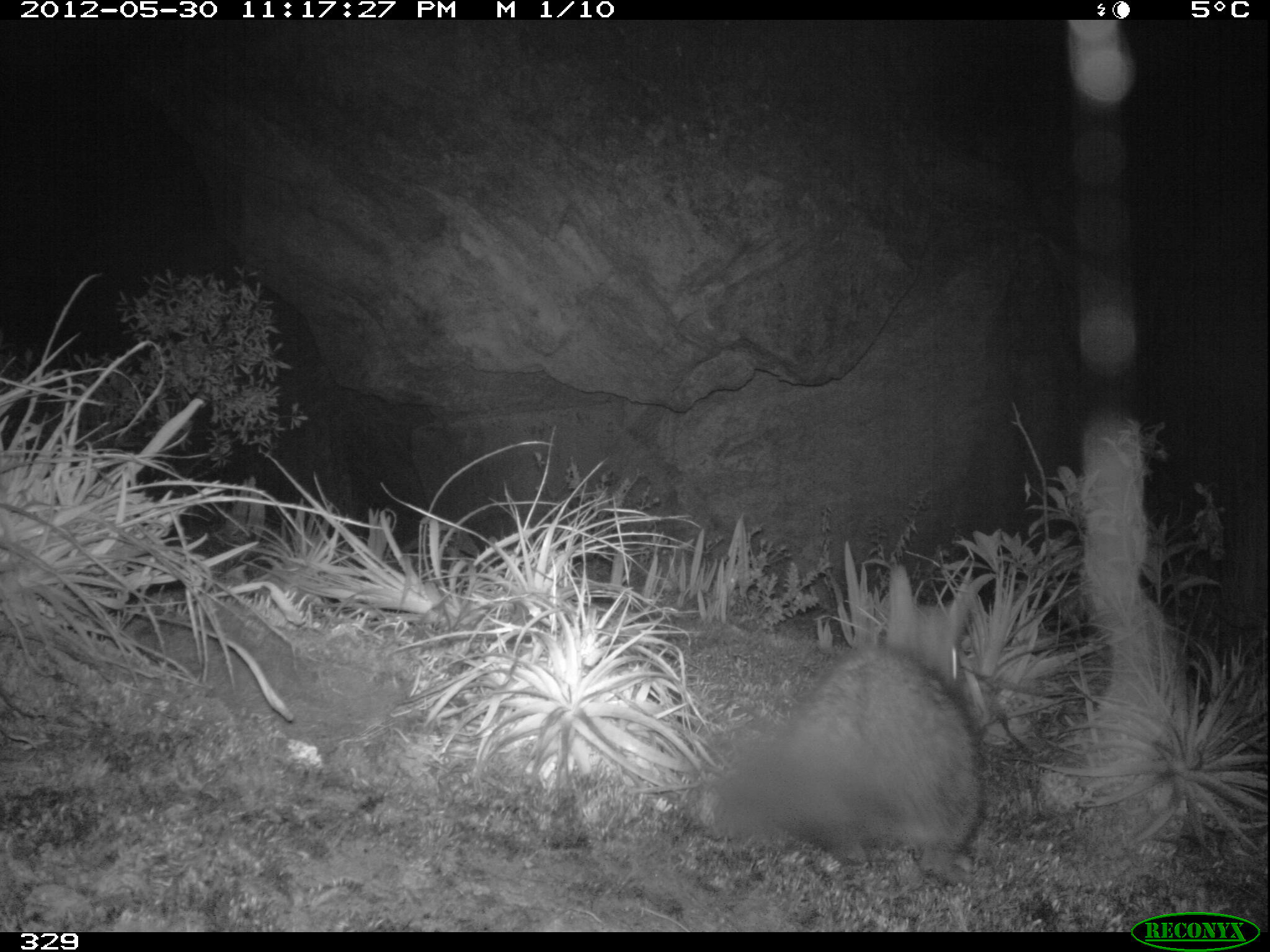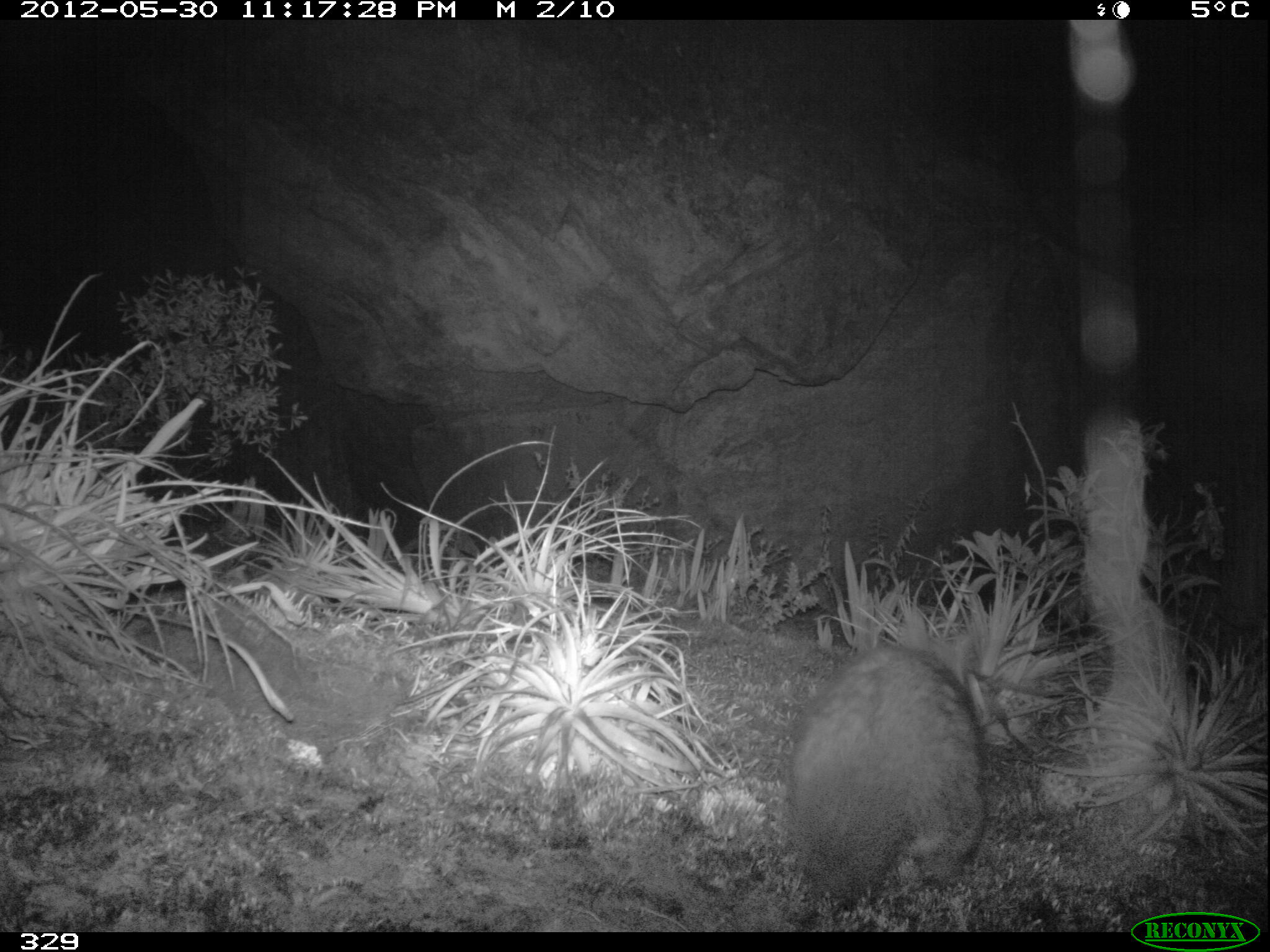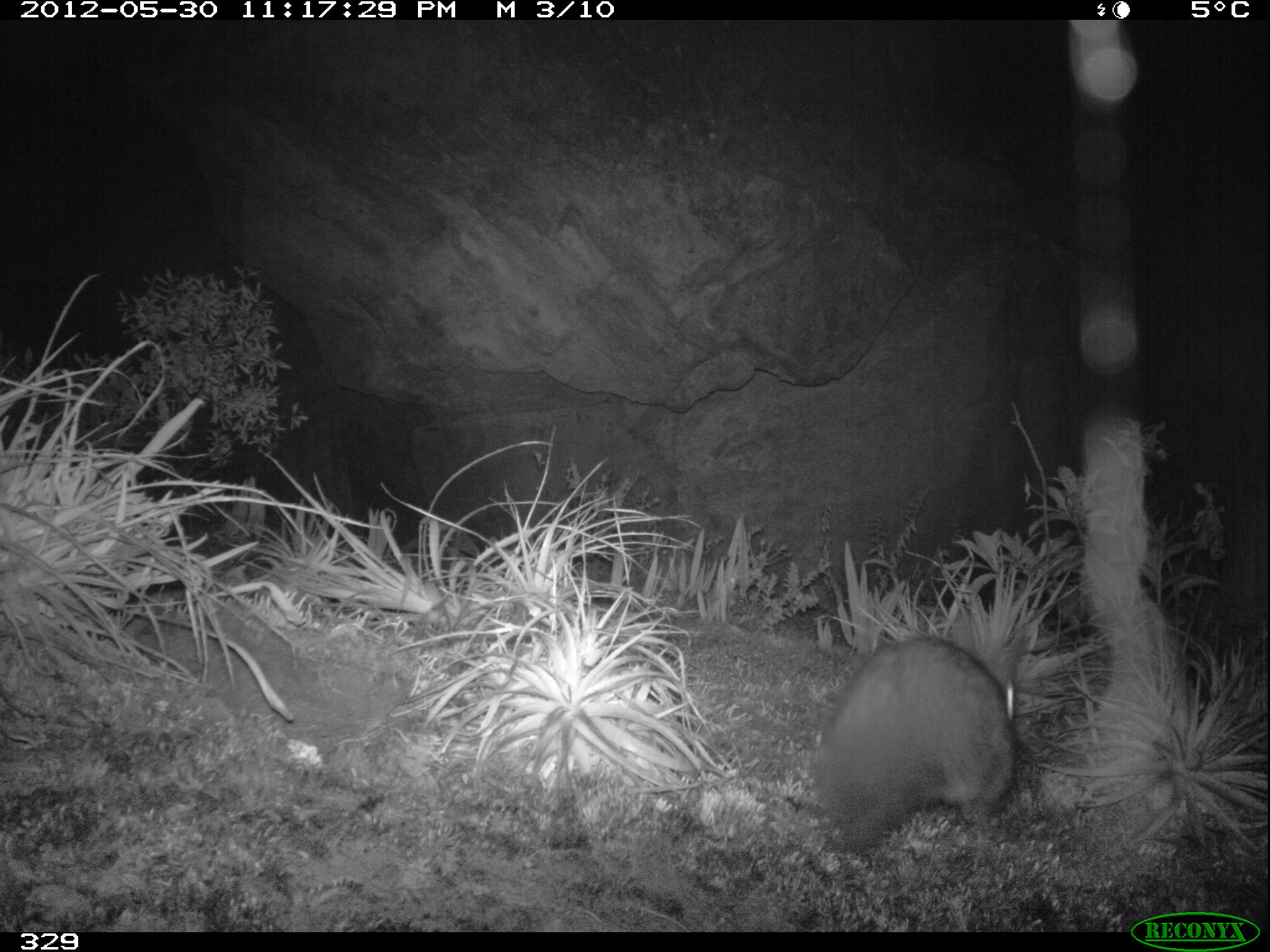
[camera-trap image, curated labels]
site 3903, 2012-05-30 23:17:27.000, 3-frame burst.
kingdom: Animalia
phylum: Chordata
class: Mammalia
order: Rodentia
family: Chinchillidae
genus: Lagidium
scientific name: Lagidium viscacia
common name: mountain viscacha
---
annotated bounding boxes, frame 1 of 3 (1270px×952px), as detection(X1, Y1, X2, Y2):
lagidium viscacia: detection(705, 561, 985, 861)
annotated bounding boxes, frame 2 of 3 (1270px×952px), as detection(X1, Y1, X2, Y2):
lagidium viscacia: detection(784, 633, 991, 896)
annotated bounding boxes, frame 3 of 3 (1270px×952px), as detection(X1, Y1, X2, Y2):
lagidium viscacia: detection(809, 634, 1019, 850)